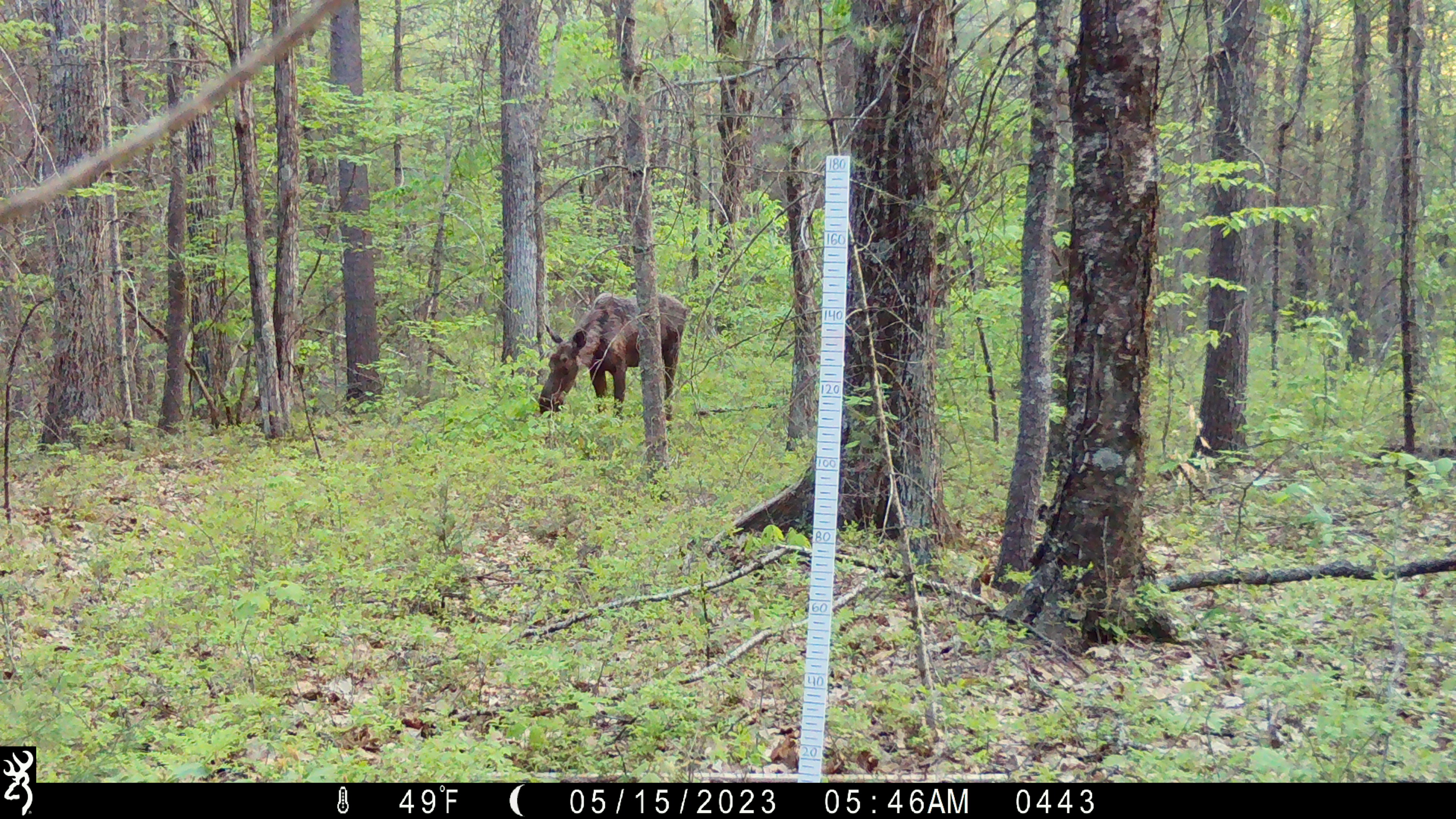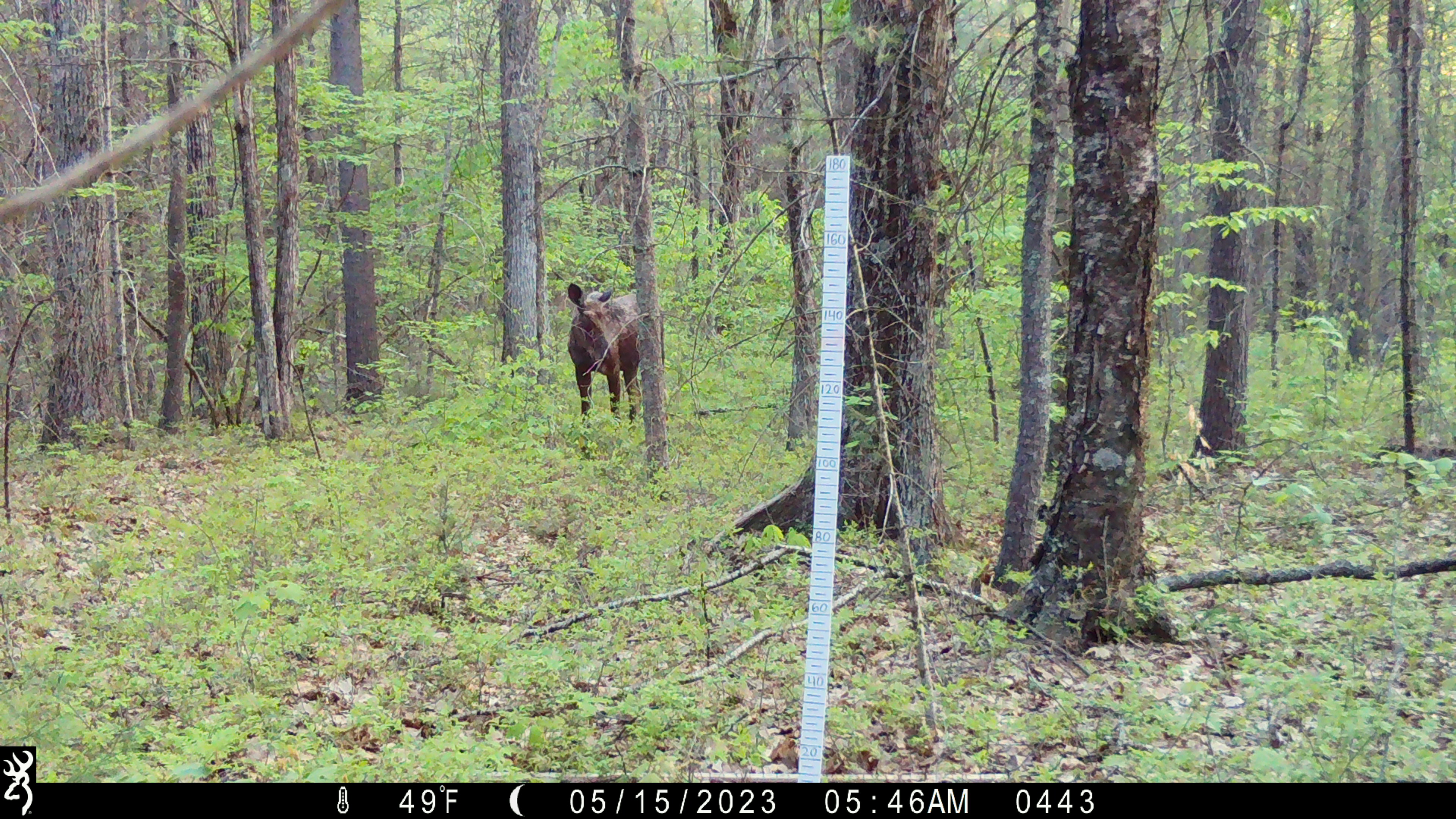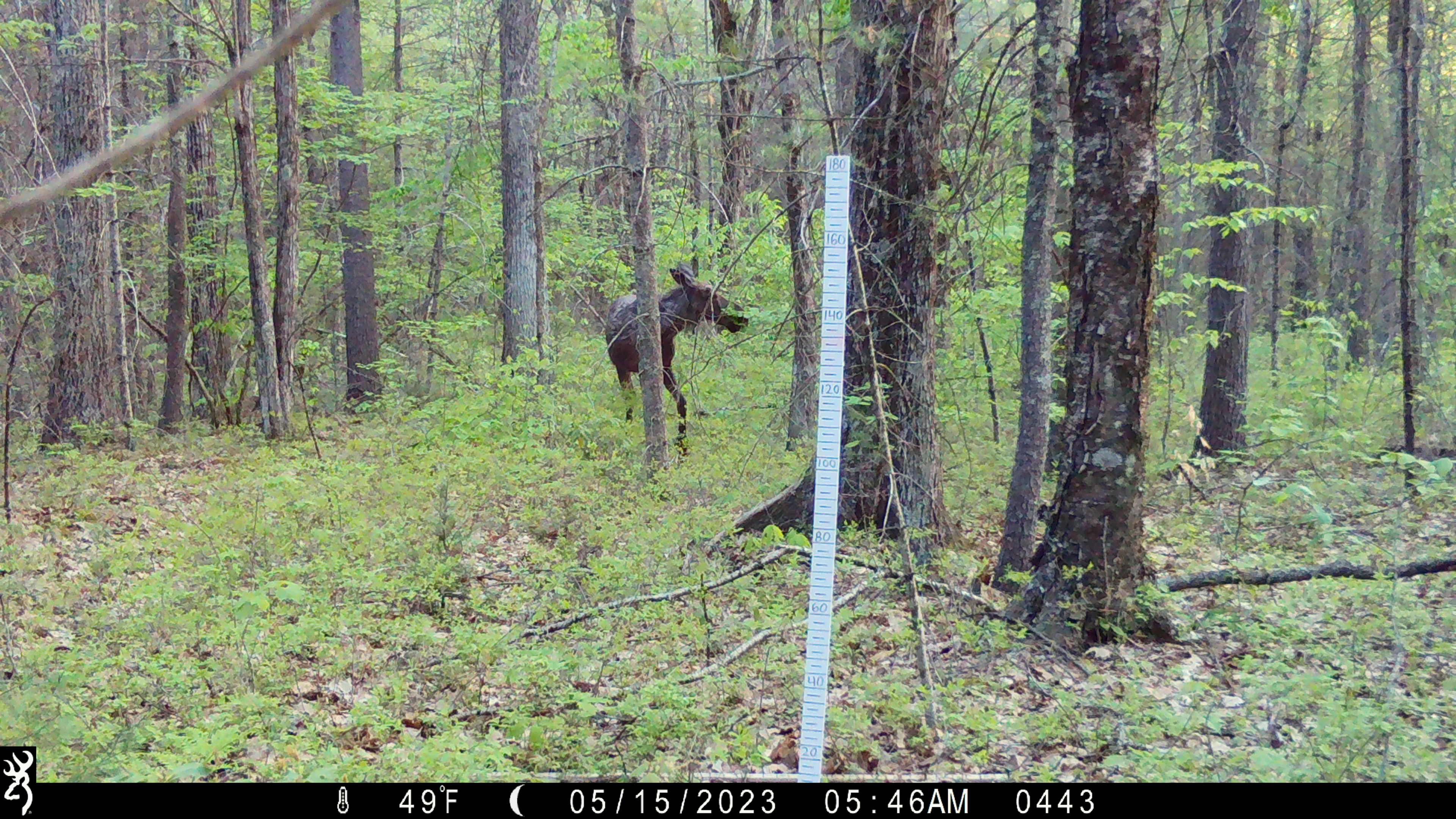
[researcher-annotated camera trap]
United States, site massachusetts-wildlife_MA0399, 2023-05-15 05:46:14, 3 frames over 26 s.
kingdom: Animalia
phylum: Chordata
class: Mammalia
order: Artiodactyla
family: Cervidae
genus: Alces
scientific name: Alces alces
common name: moose